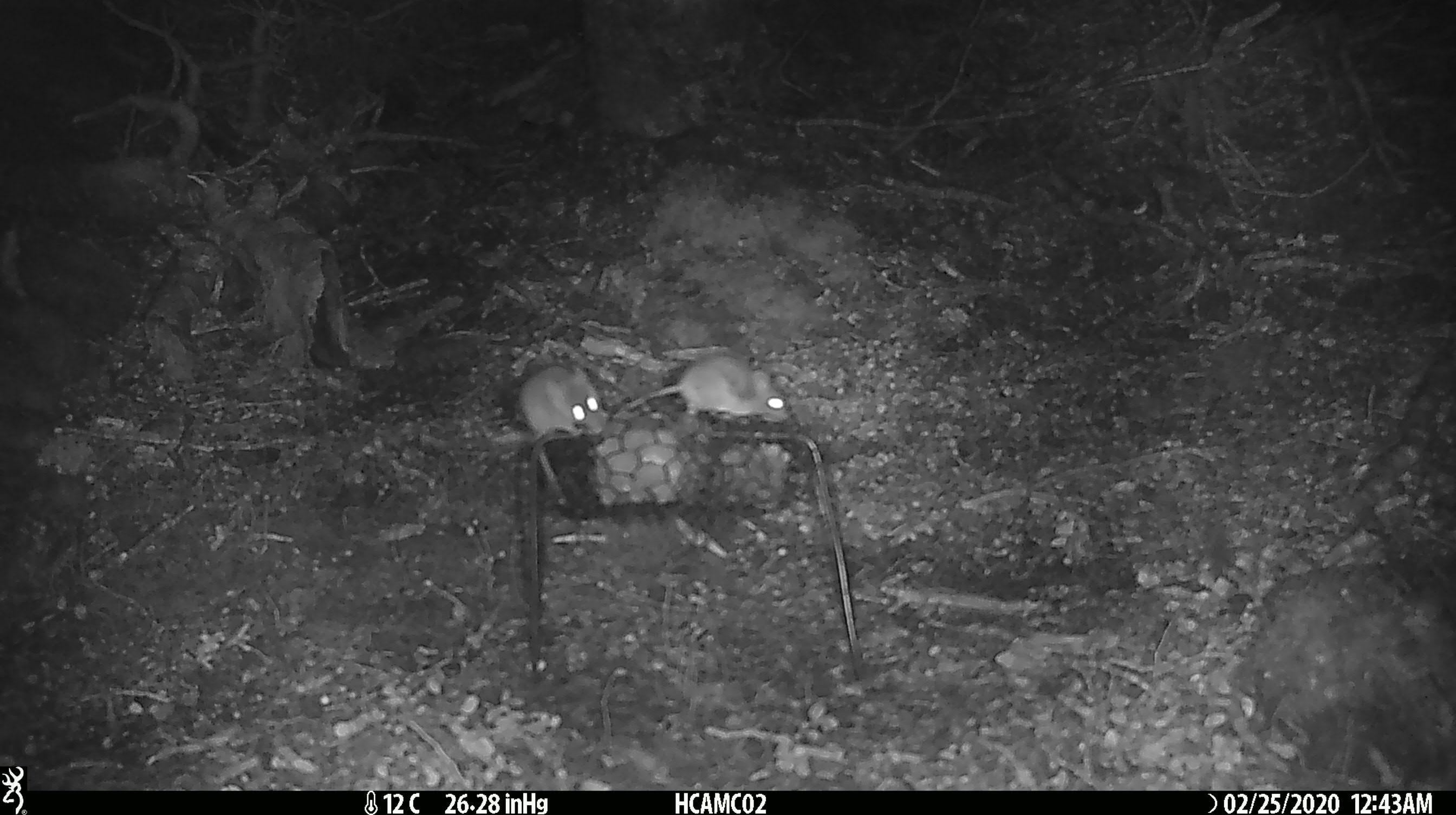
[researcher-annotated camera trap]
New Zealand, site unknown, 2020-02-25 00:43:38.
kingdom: Animalia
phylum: Chordata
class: Mammalia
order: Rodentia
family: Muridae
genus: Mus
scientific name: Mus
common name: mouse